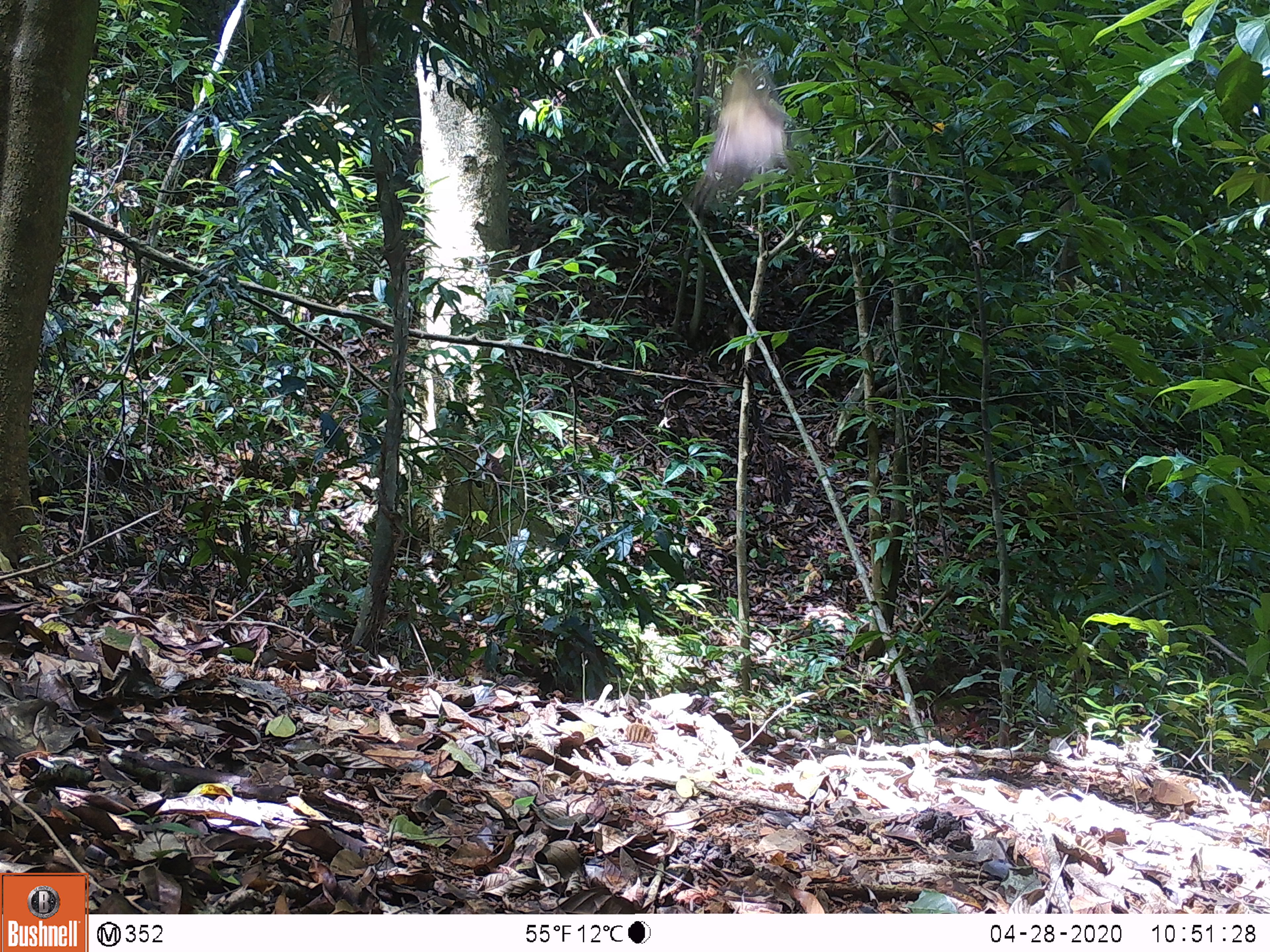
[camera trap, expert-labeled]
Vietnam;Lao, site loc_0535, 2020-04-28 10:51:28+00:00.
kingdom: Animalia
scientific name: Animalia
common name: animal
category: unidentified animal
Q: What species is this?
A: Unidentified animal (animal) (Animalia).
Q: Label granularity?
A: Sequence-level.